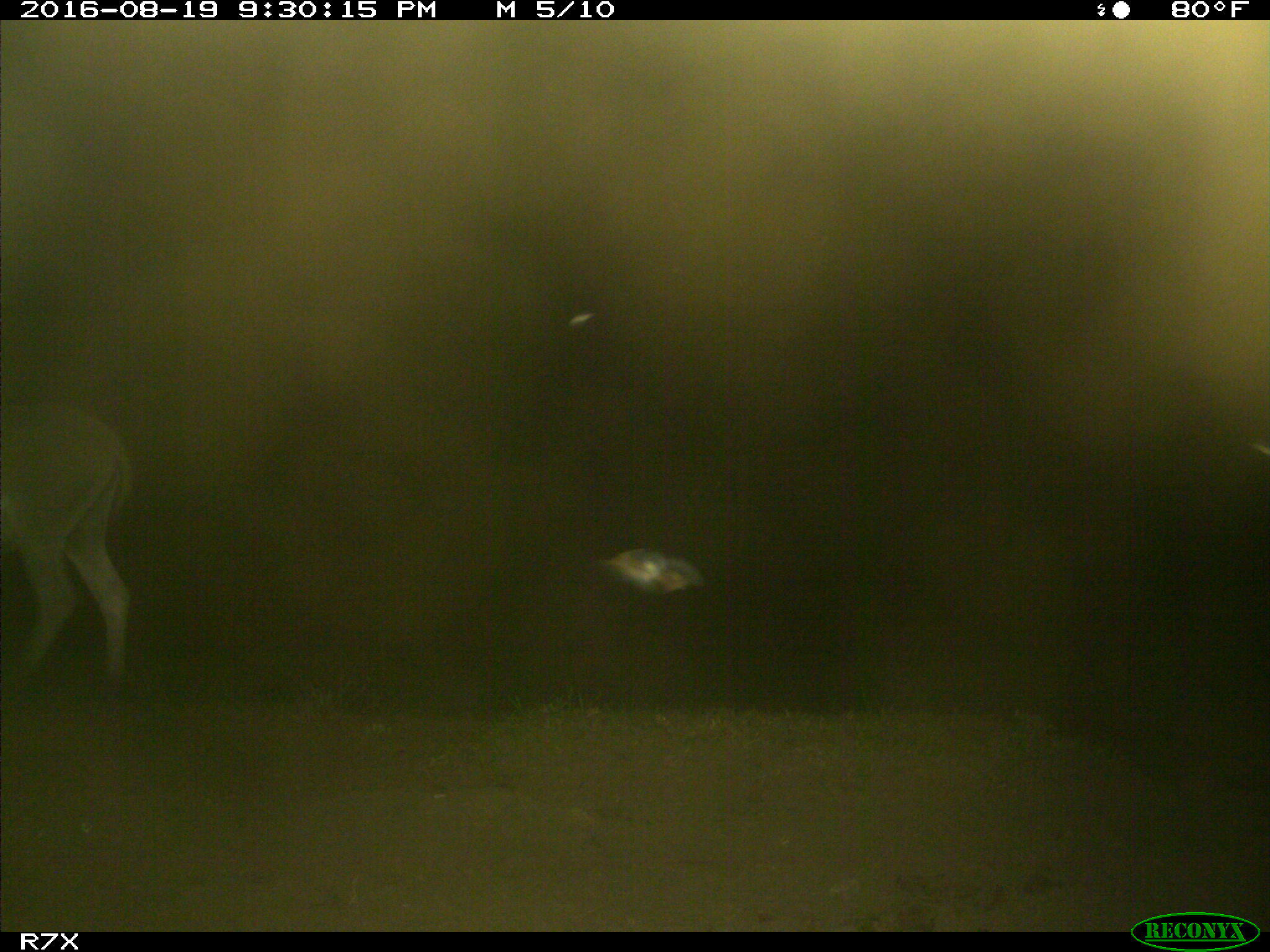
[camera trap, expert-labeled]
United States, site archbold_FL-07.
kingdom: Animalia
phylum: Chordata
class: Mammalia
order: Perissodactyla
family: Equidae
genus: Equus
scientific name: Equus africanus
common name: african wild ass